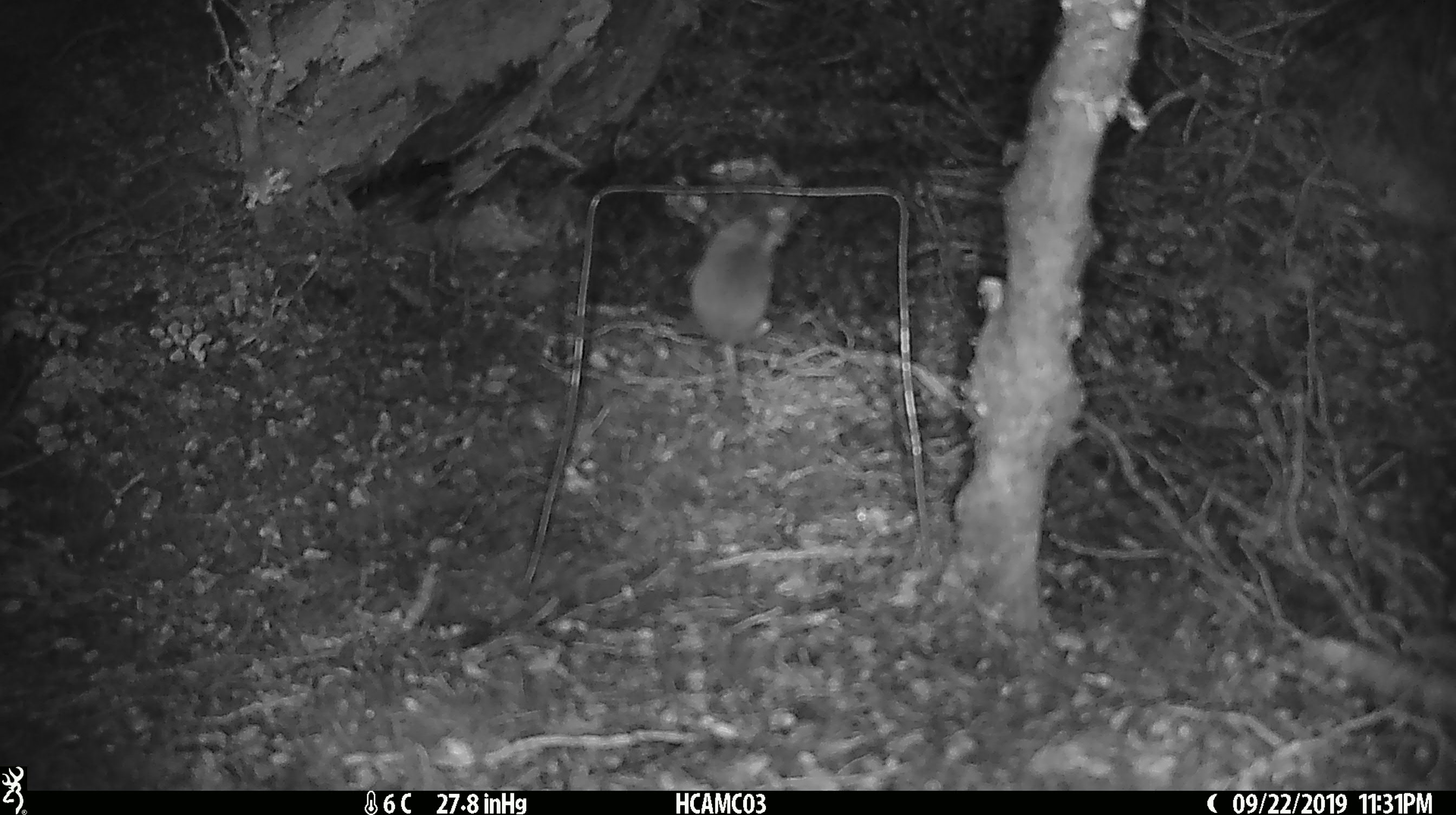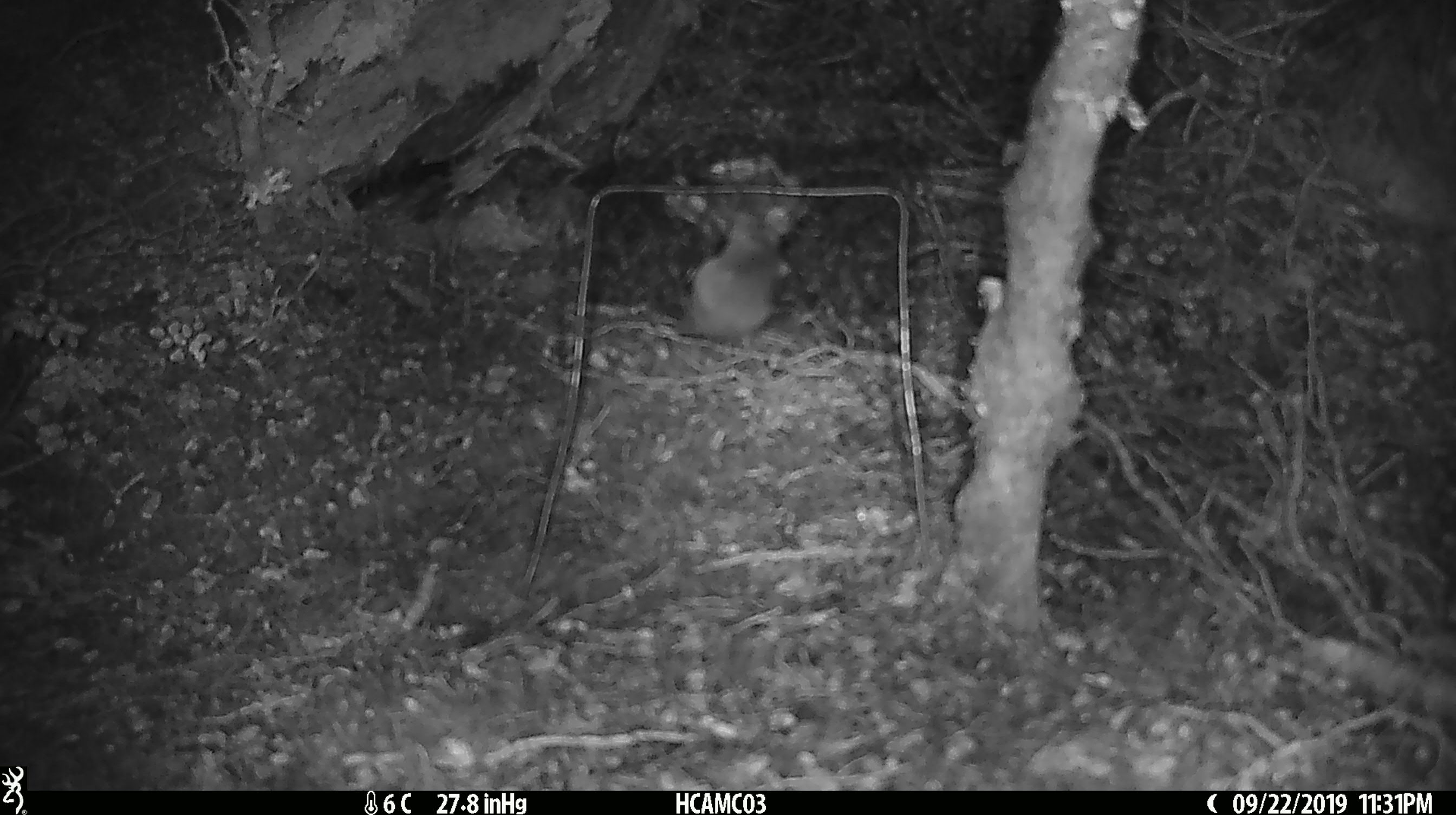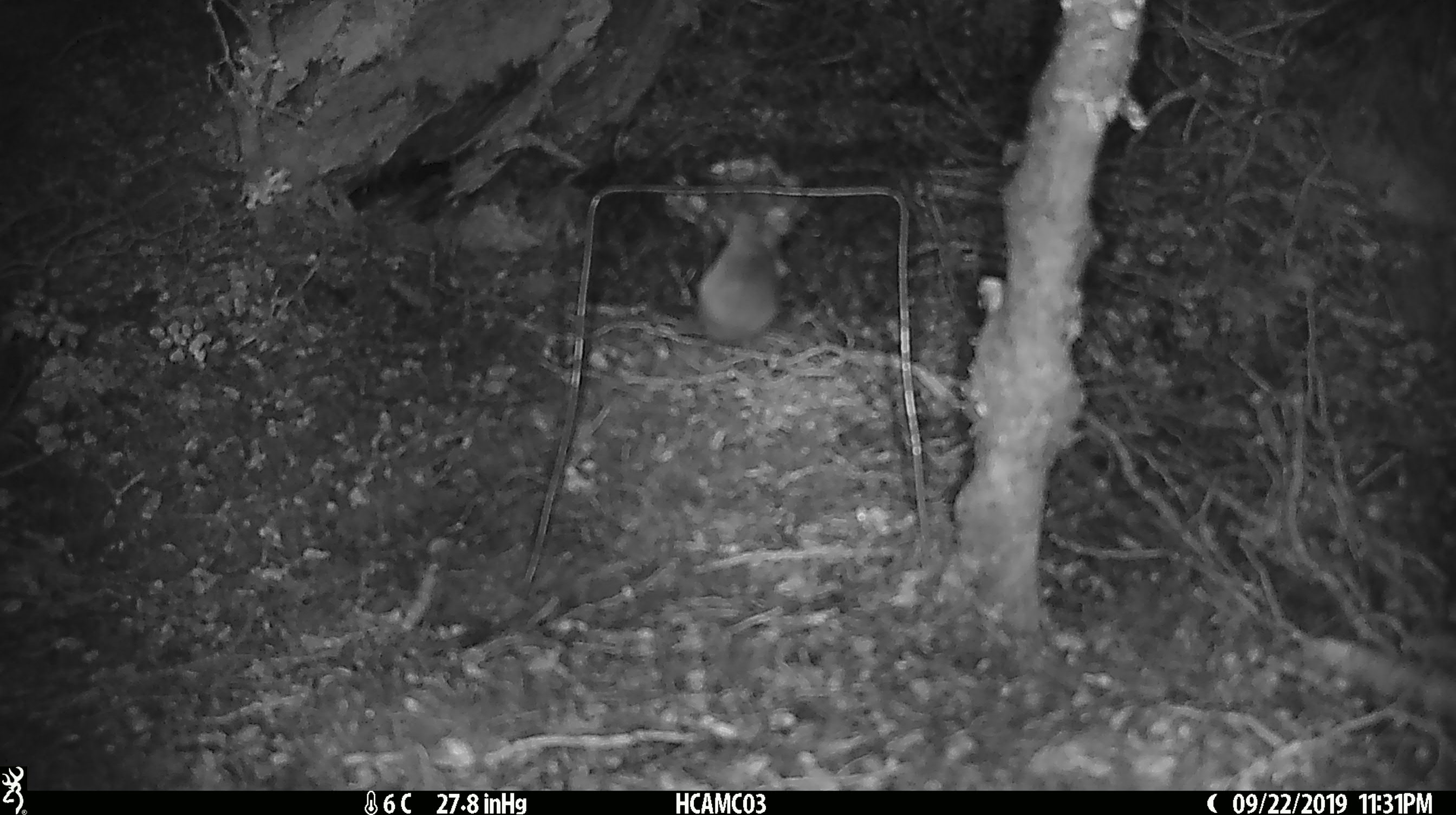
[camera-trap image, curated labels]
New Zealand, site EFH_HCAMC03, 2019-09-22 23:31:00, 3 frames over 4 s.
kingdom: Animalia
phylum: Chordata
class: Mammalia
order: Rodentia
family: Muridae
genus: Mus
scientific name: Mus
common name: mouse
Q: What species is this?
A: Mouse (Mus).